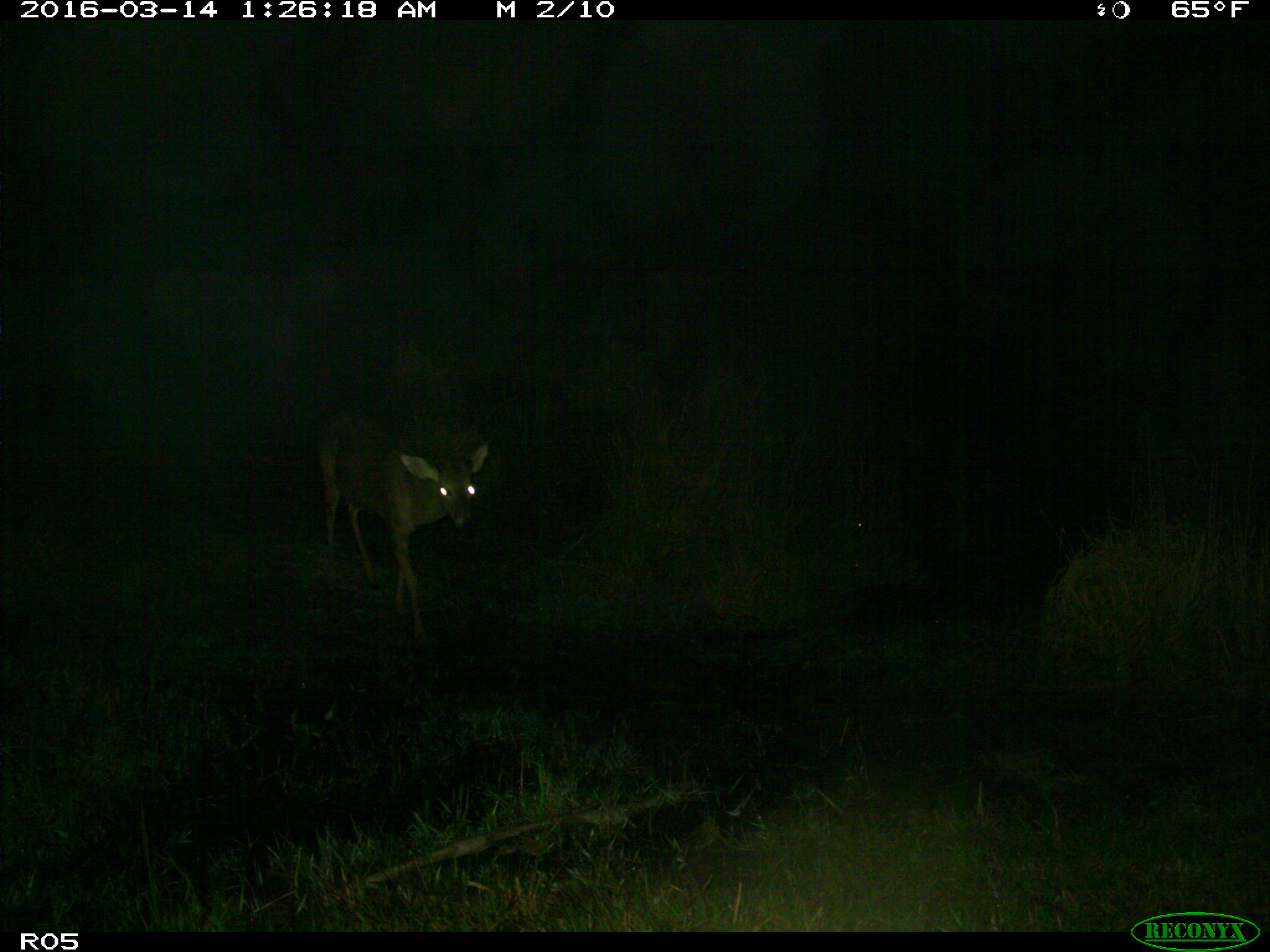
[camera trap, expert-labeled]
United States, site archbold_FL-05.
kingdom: Animalia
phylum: Chordata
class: Mammalia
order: Artiodactyla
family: Cervidae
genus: Odocoileus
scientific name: Odocoileus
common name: deer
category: unidentified deer